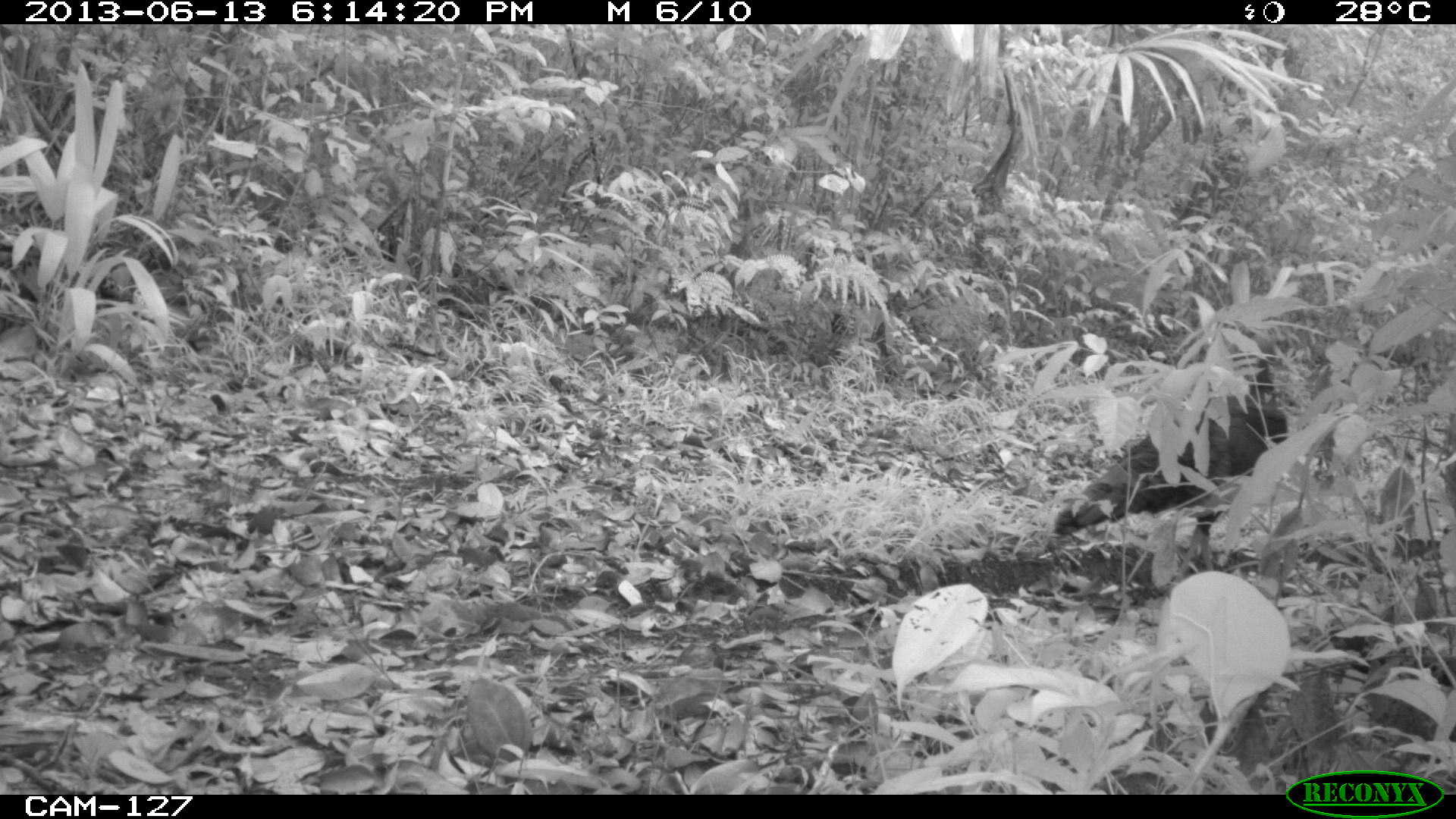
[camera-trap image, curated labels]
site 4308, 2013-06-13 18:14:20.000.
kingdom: Animalia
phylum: Chordata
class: Aves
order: Galliformes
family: Phasianidae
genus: Meleagris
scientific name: Meleagris ocellata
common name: ocellated turkey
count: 1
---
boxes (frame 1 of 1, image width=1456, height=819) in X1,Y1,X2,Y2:
meleagris ocellata: 1051,332,1287,596